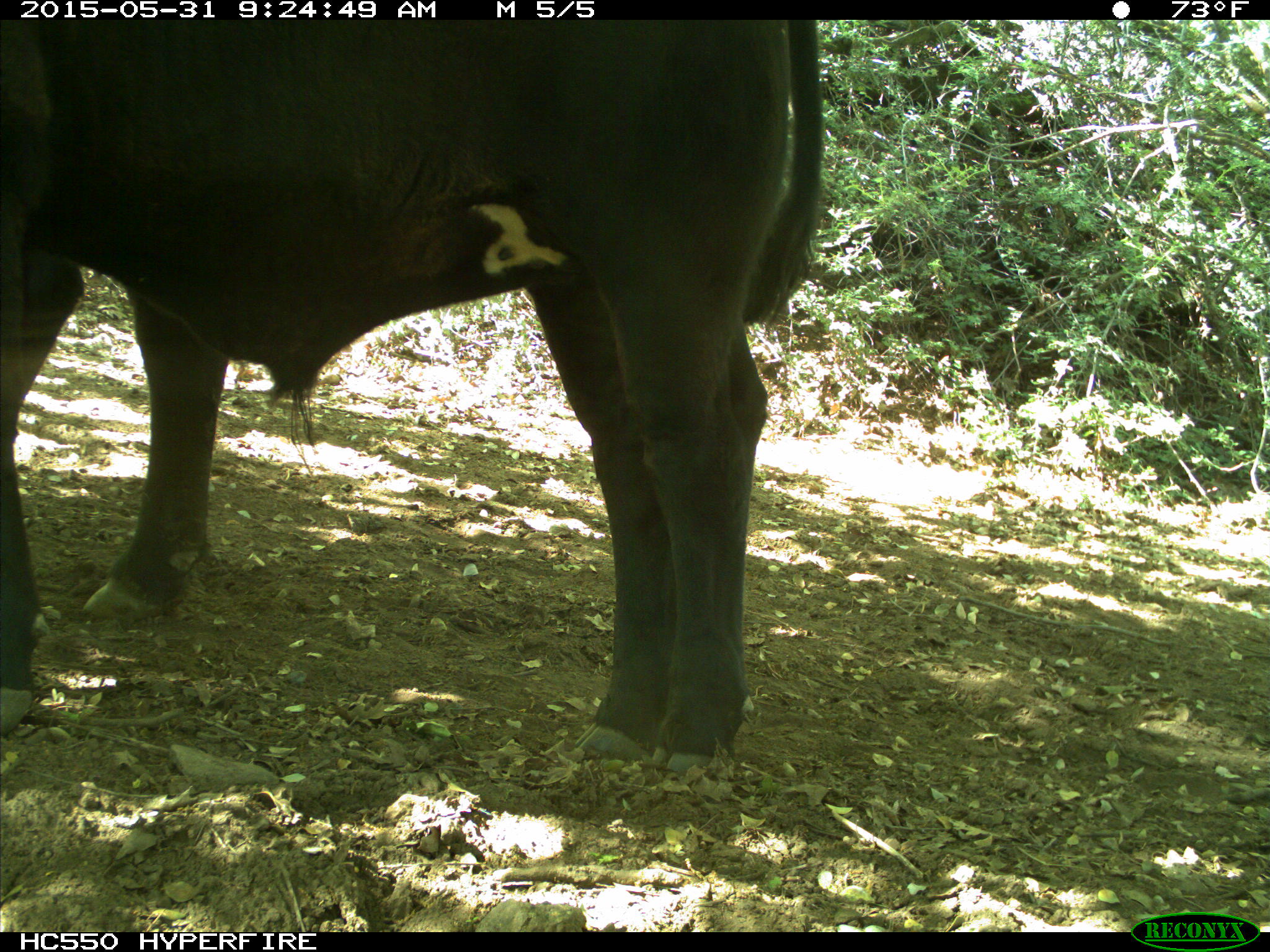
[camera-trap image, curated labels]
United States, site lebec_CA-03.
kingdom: Animalia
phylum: Chordata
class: Mammalia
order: Artiodactyla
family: Bovidae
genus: Bos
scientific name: Bos taurus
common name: domestic cow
Bos taurus (domestic cow).